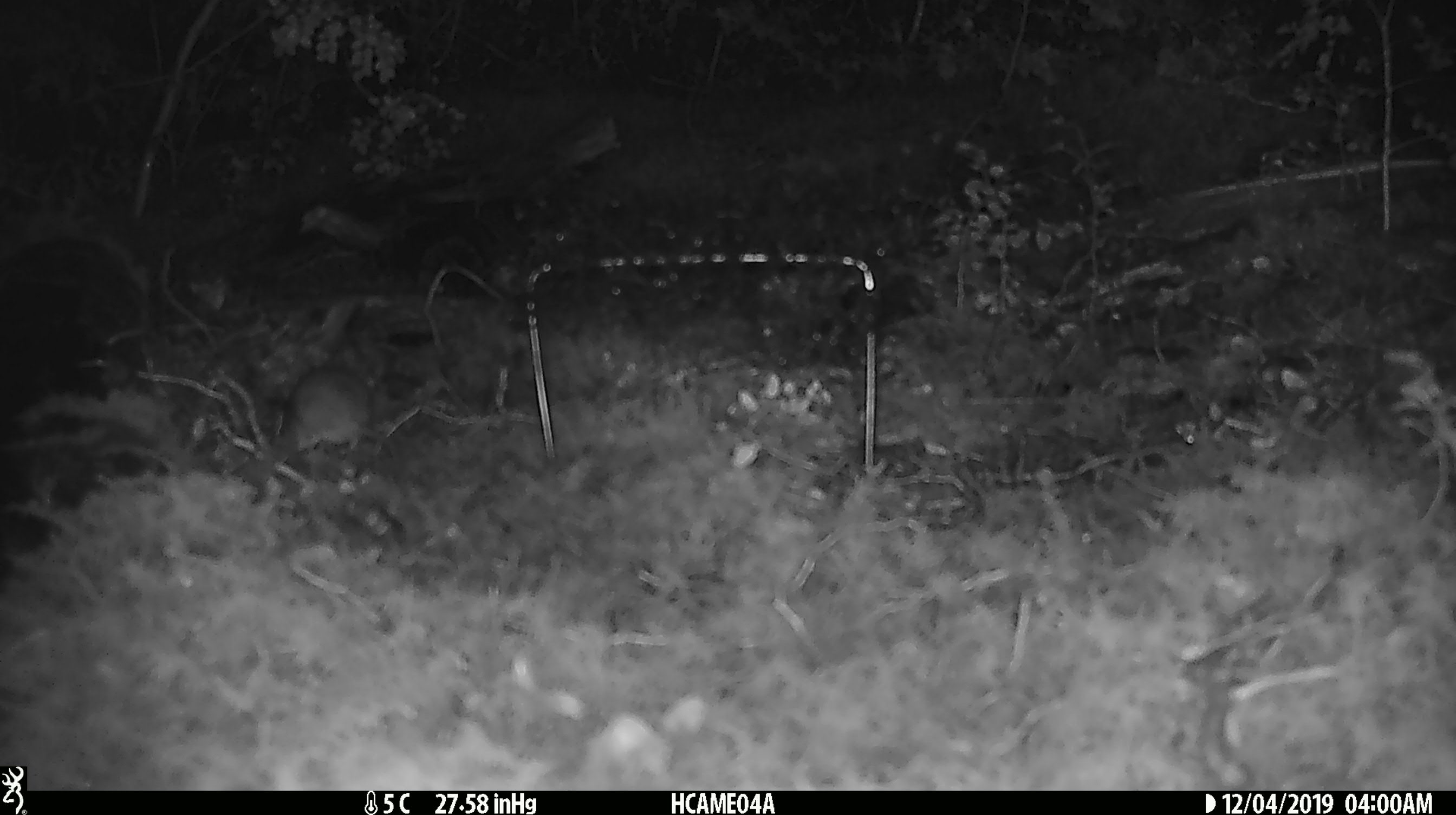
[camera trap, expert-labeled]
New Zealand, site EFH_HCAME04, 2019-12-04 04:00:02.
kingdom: Animalia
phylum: Chordata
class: Mammalia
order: Rodentia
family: Muridae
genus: Mus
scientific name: Mus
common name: mouse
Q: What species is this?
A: Mouse (Mus).